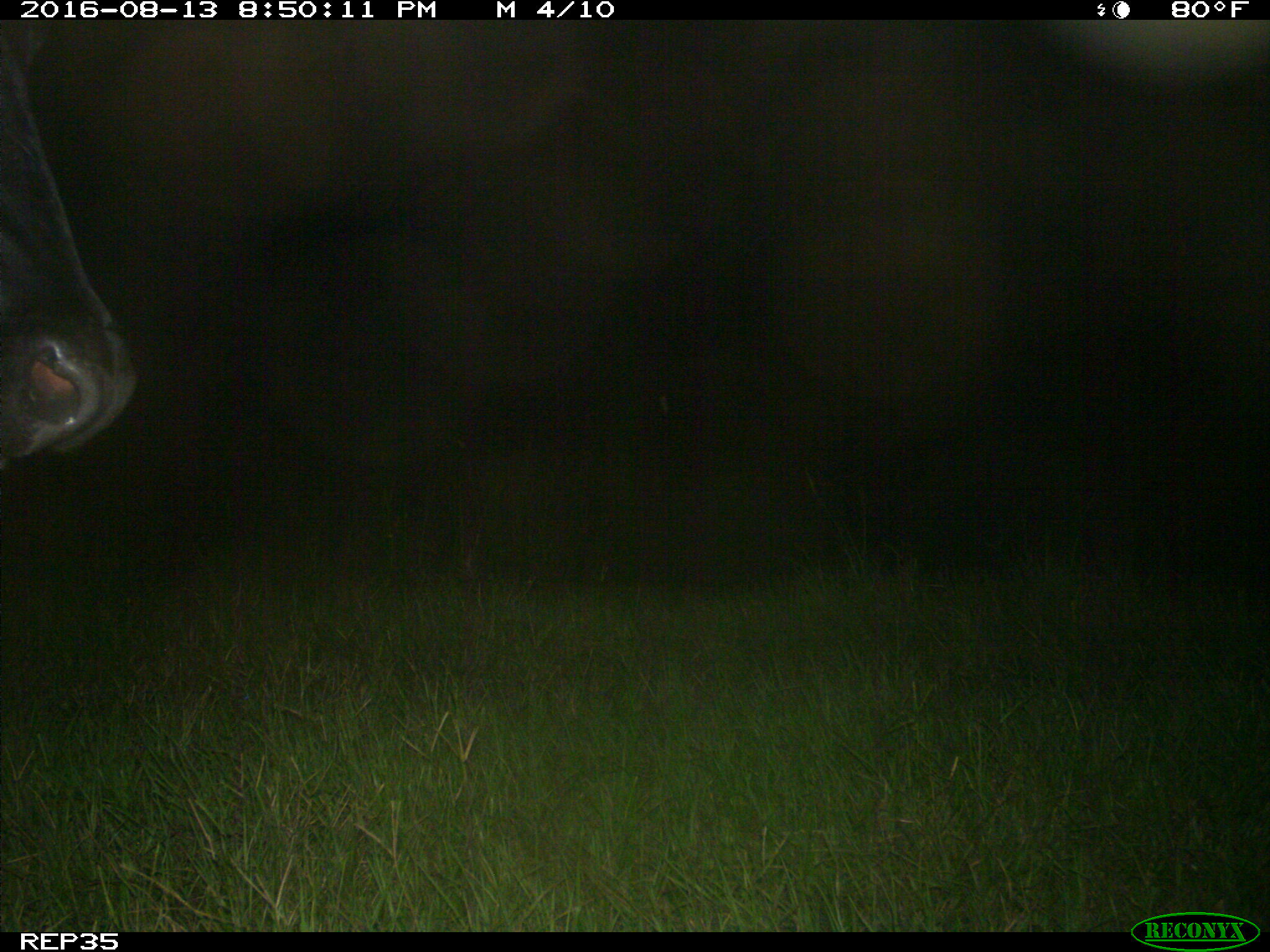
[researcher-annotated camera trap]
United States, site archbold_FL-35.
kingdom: Animalia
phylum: Chordata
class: Mammalia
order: Artiodactyla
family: Bovidae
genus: Bos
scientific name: Bos taurus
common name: domestic cow